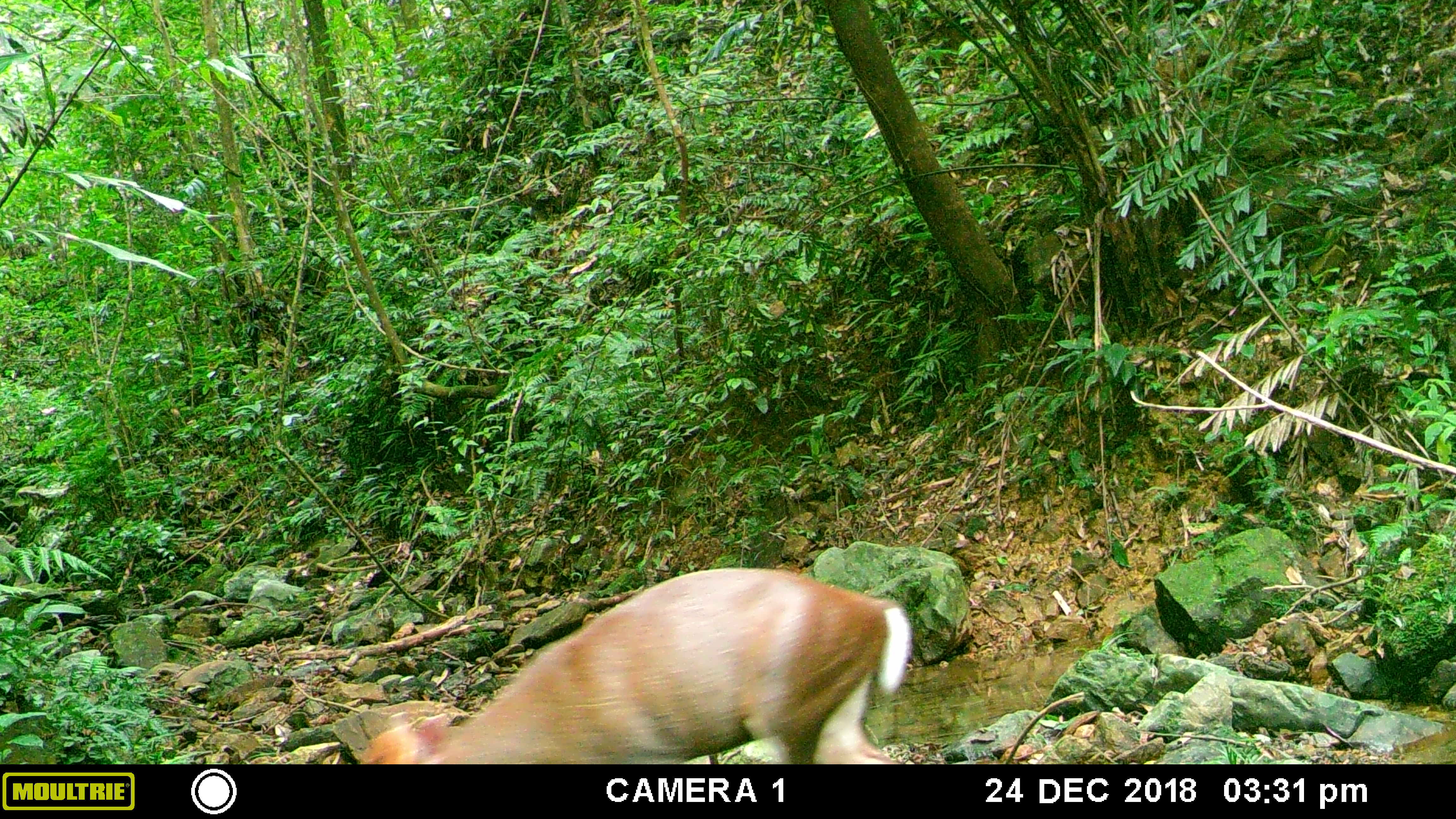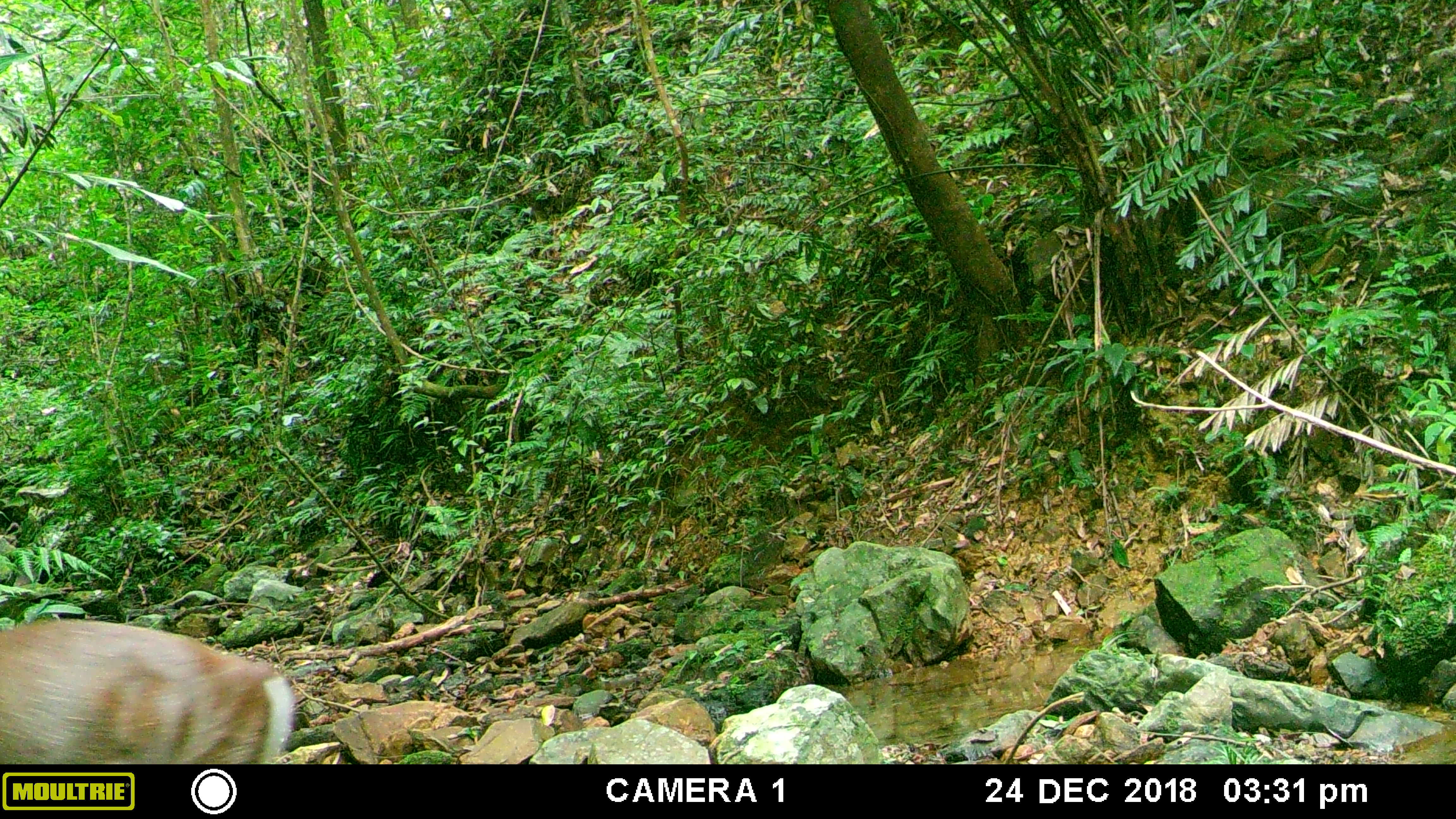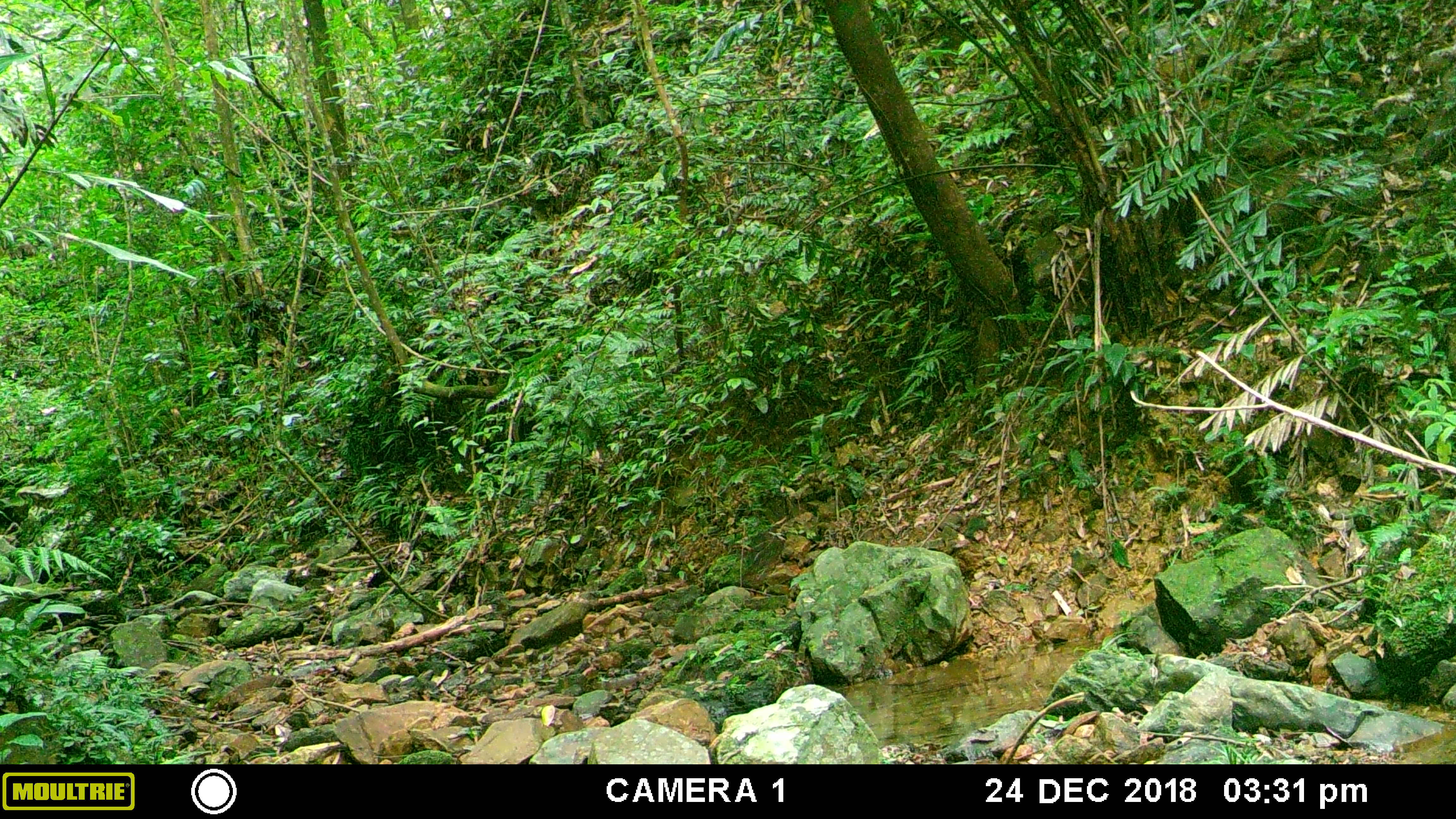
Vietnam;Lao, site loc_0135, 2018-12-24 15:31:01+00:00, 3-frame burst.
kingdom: Animalia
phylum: Chordata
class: Mammalia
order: Artiodactyla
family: Cervidae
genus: Muntiacus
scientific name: Muntiacus rooseveltorum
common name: roosevelt's muntjac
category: roosevelts muntjac group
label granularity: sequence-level